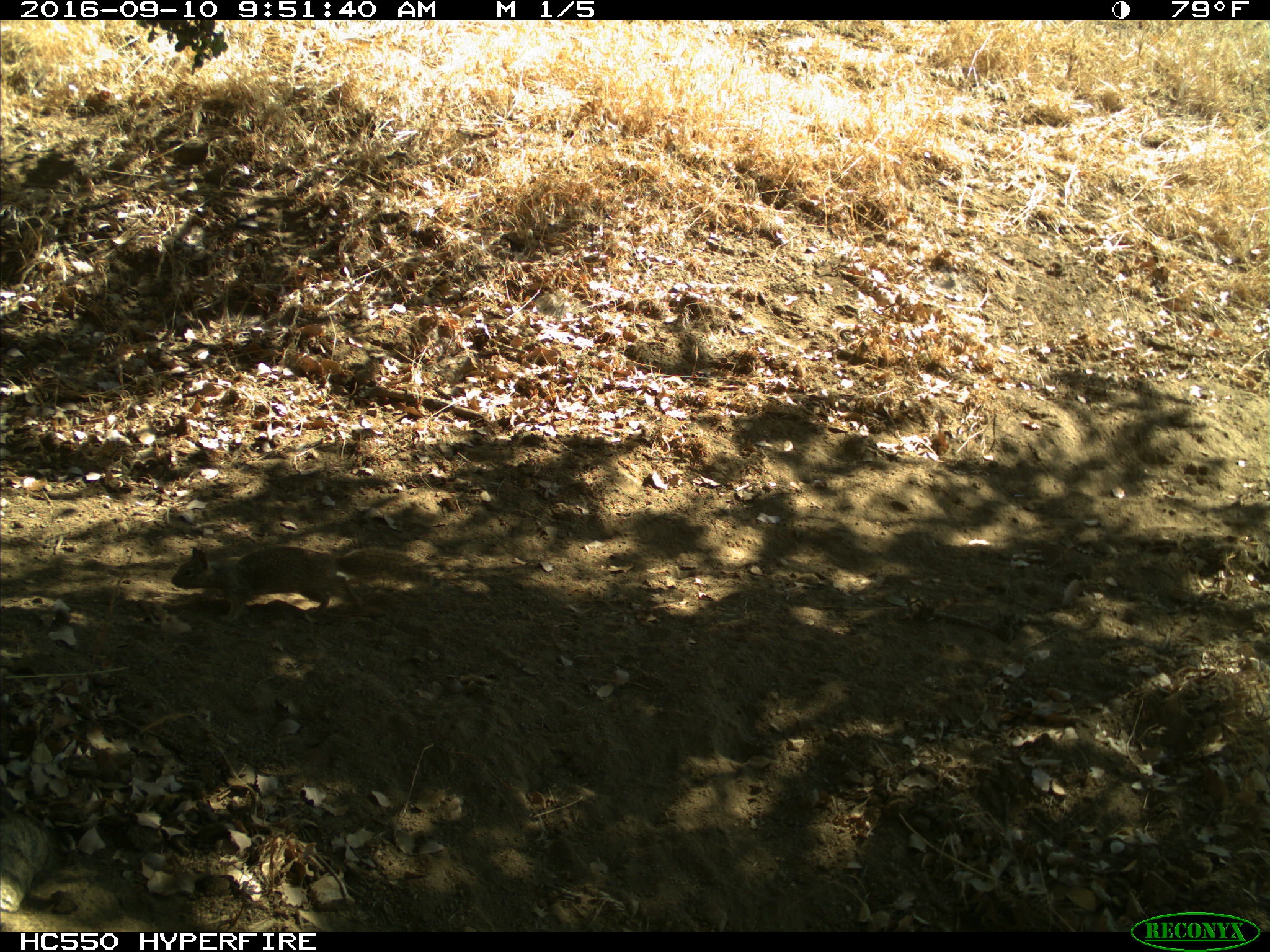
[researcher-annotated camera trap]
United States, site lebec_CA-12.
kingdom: Animalia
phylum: Chordata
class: Mammalia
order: Rodentia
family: Sciuridae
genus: Otospermophilus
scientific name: Otospermophilus beecheyi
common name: california ground squirrel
Otospermophilus beecheyi (california ground squirrel).